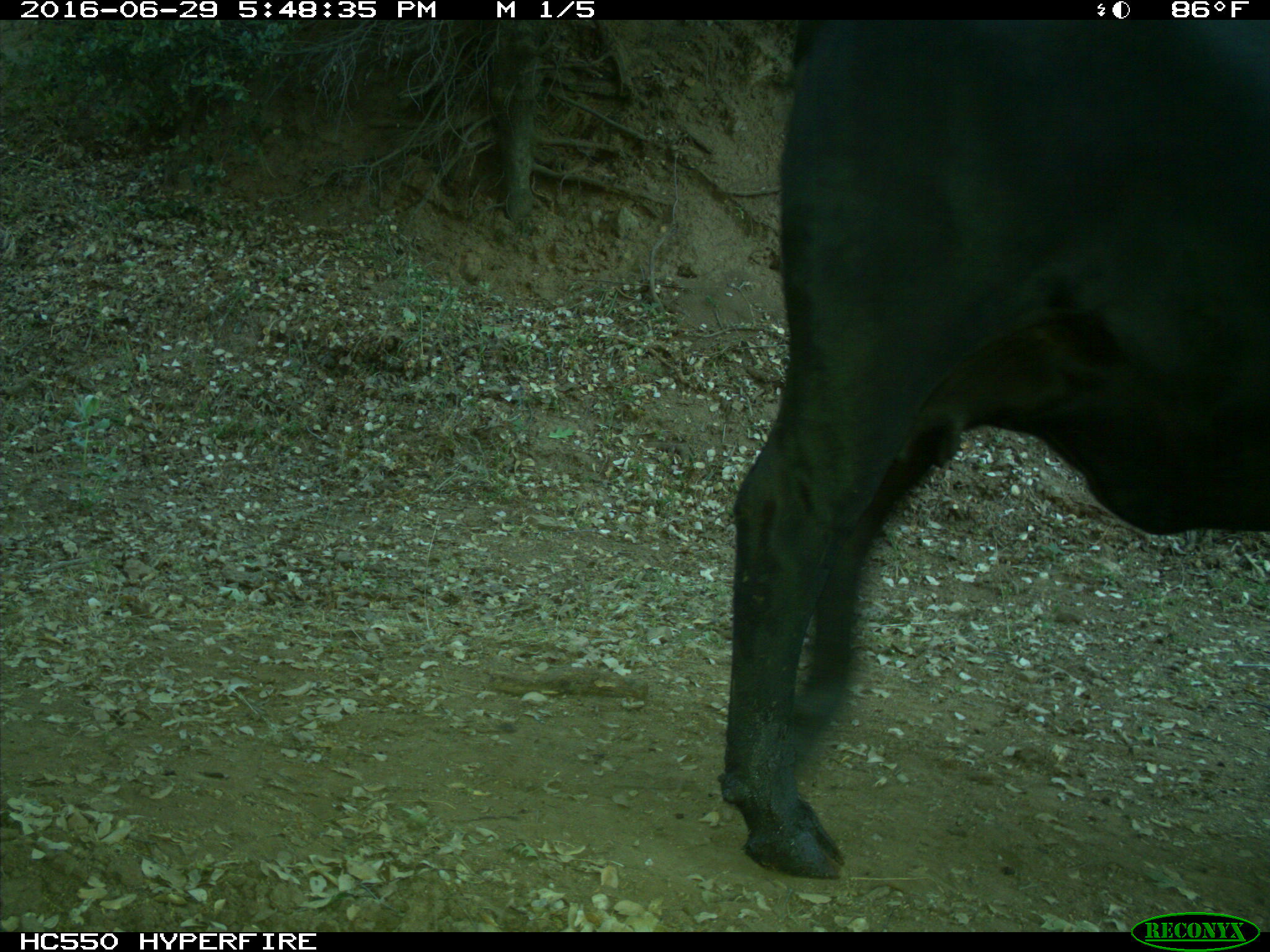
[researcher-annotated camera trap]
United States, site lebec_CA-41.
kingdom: Animalia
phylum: Chordata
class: Mammalia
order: Artiodactyla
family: Bovidae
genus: Bos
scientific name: Bos taurus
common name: domestic cow